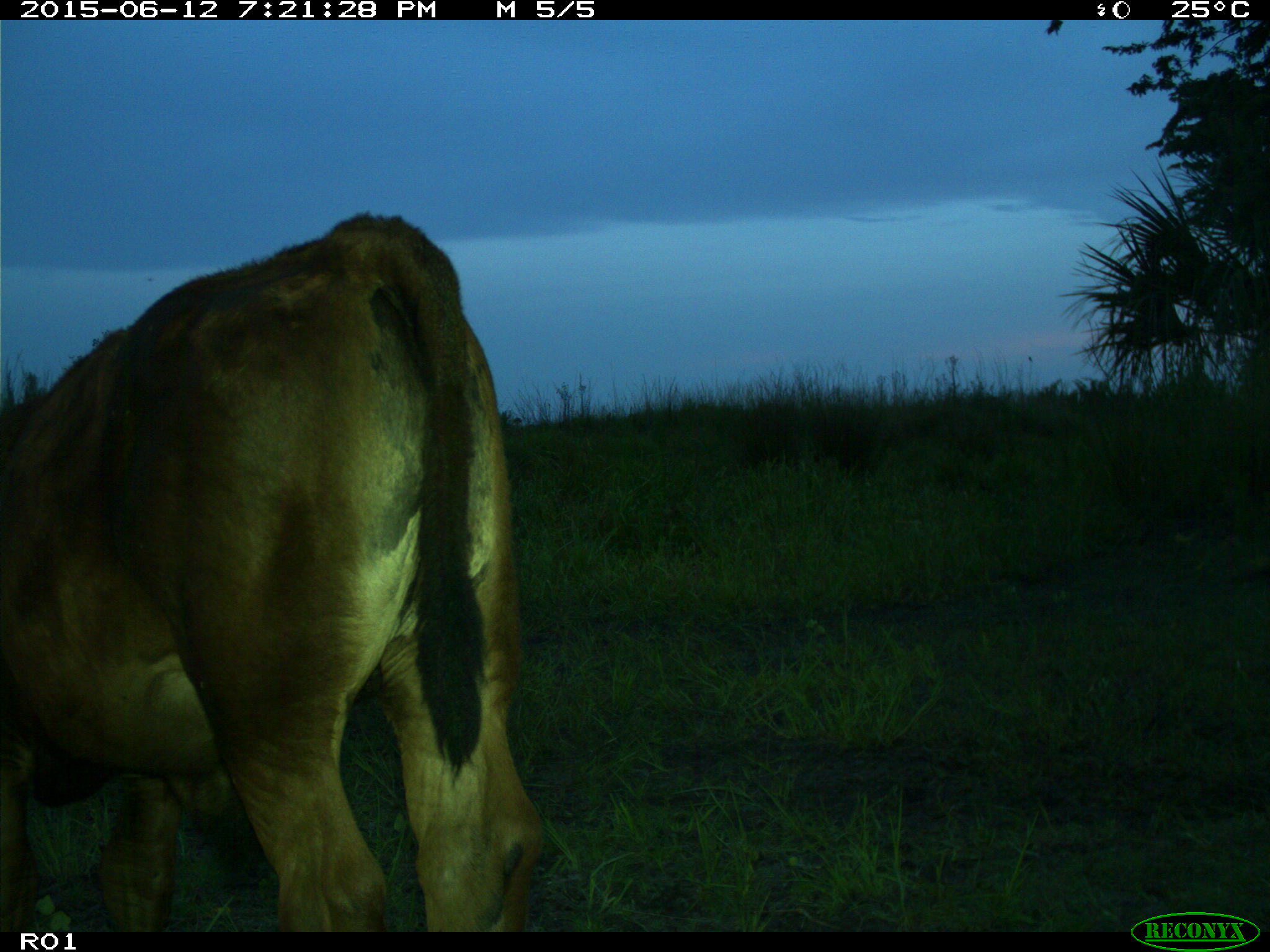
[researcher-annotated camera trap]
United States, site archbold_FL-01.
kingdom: Animalia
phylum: Chordata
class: Mammalia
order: Artiodactyla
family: Bovidae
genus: Bos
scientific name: Bos taurus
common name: domestic cow